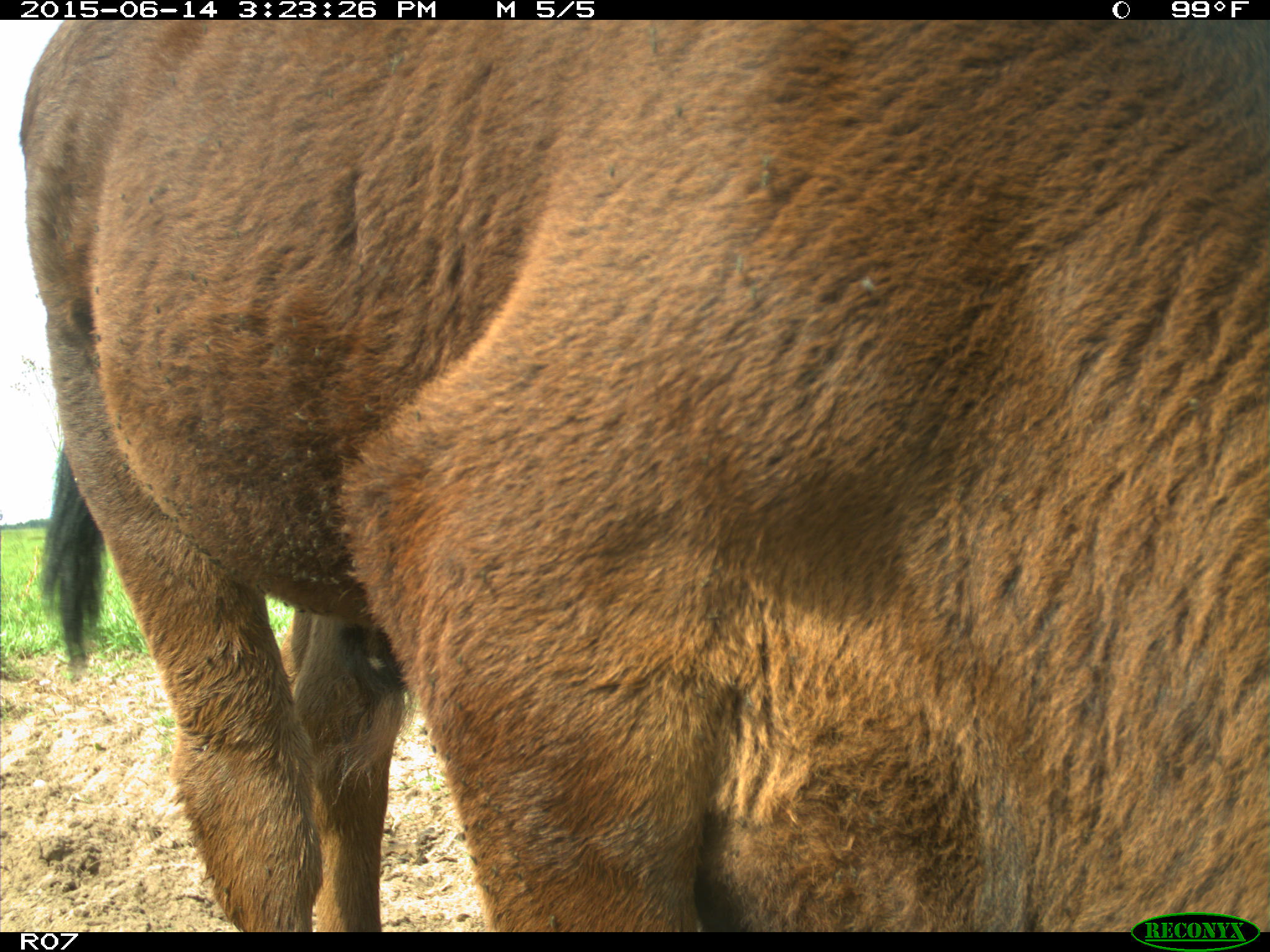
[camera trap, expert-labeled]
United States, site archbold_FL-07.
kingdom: Animalia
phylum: Chordata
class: Mammalia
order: Artiodactyla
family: Bovidae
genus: Bos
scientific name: Bos taurus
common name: domestic cow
Bos taurus (domestic cow).